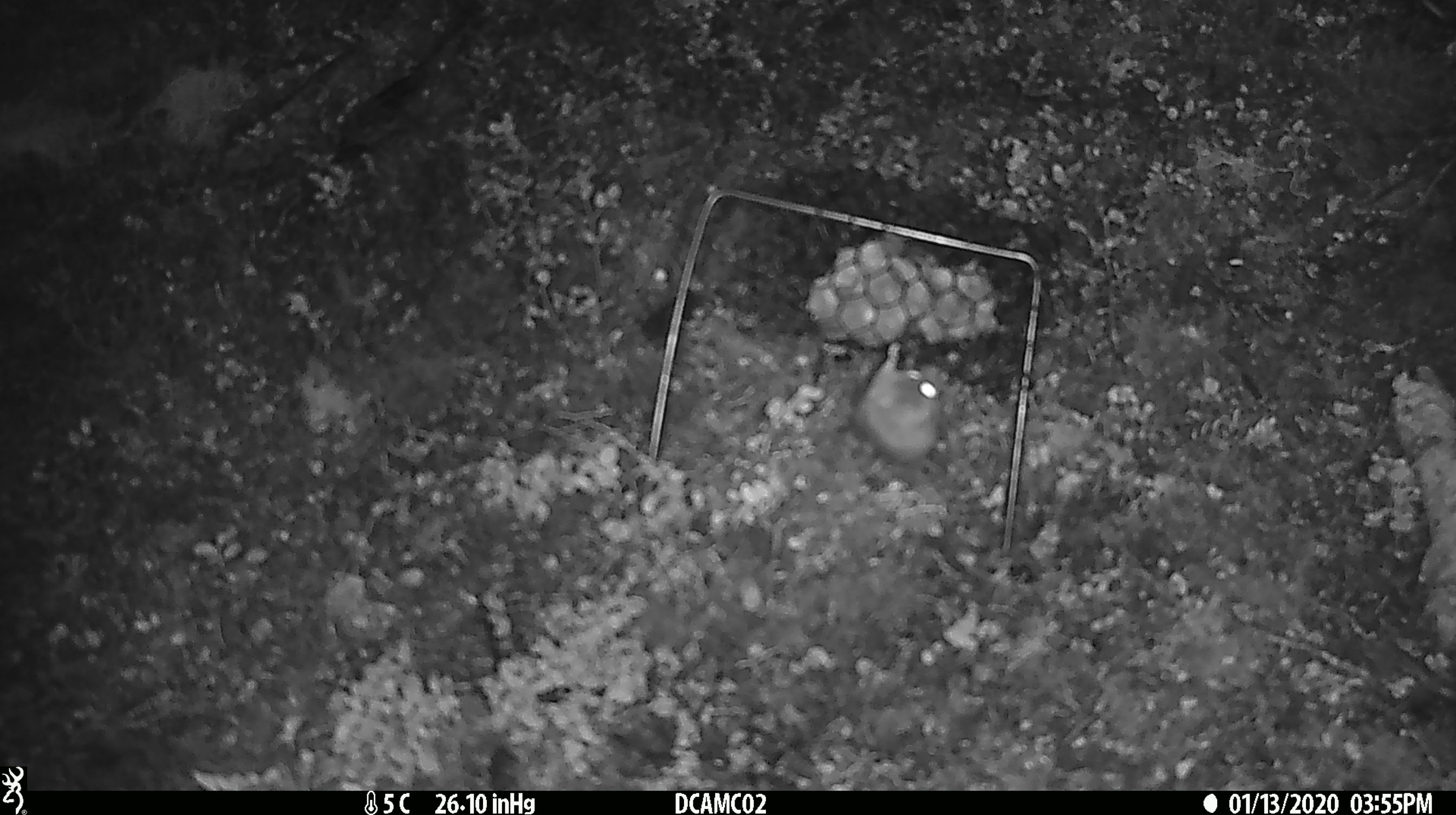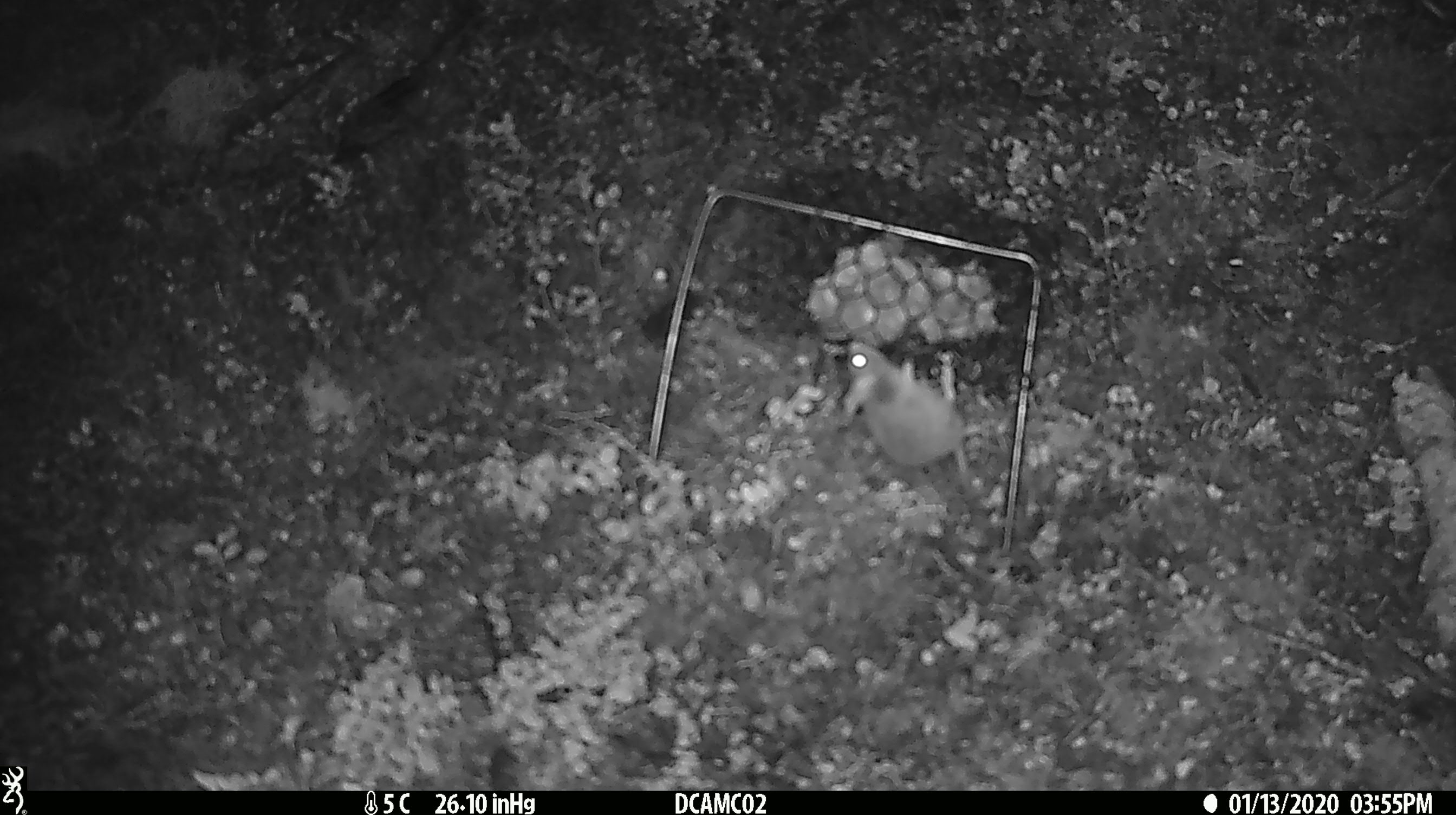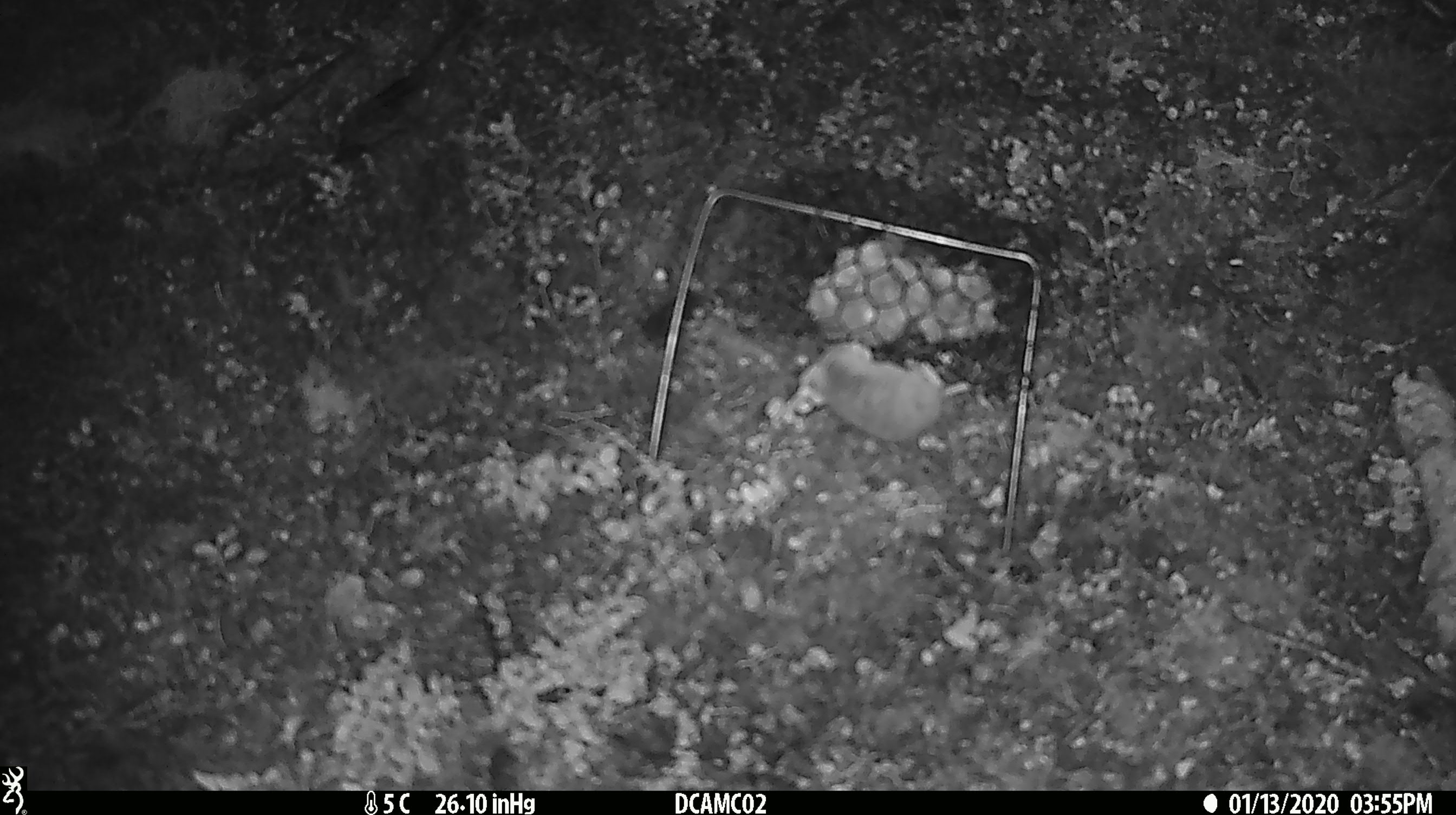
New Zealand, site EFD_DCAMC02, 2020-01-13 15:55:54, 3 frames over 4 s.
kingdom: Animalia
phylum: Chordata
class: Mammalia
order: Rodentia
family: Muridae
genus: Mus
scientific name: Mus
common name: mouse